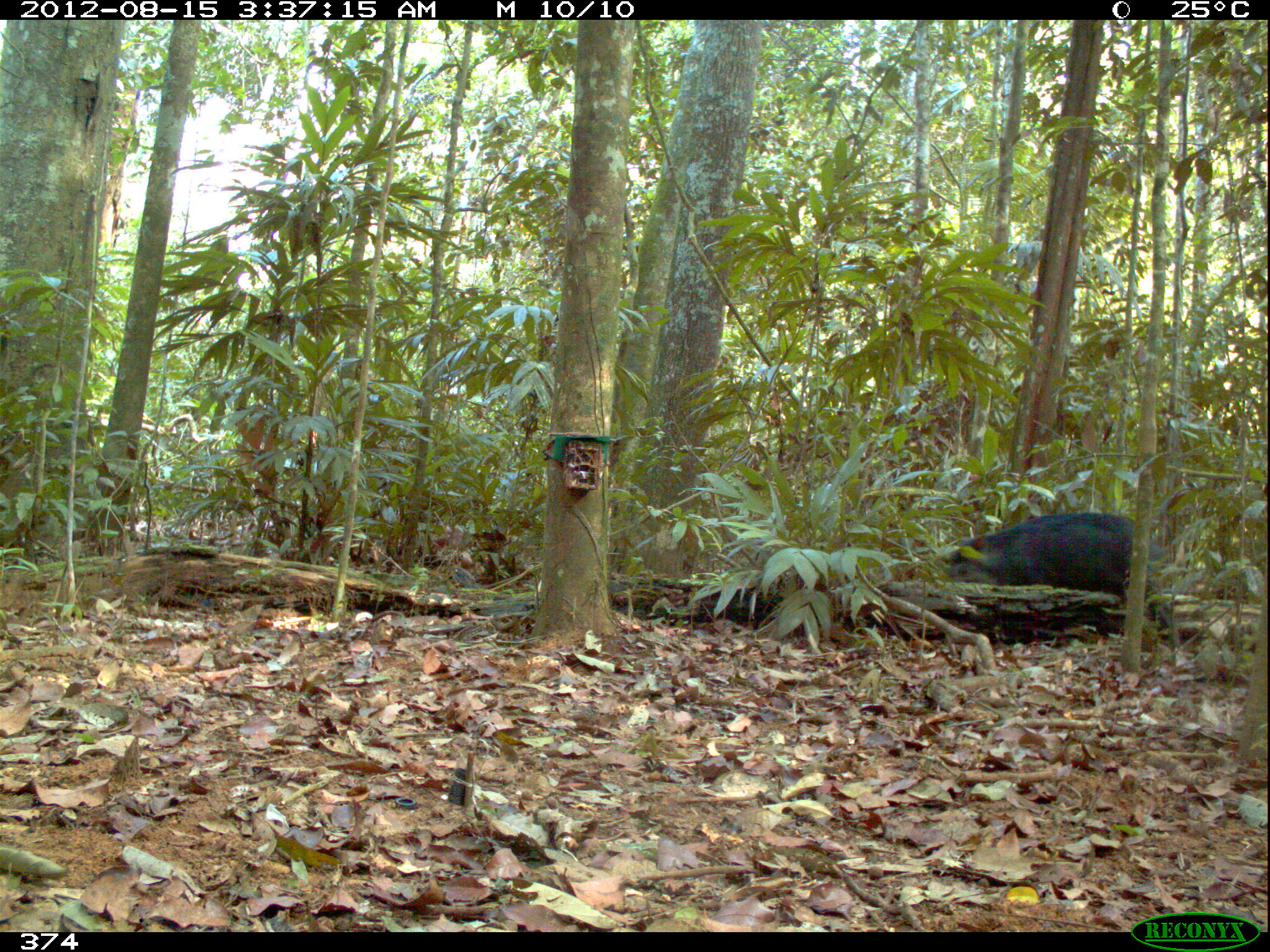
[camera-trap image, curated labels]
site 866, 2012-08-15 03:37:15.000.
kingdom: Animalia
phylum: Chordata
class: Mammalia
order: Artiodactyla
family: Tayassuidae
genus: Tayassu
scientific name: Tayassu pecari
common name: white-lipped peccary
Tayassu pecari (white-lipped peccary).